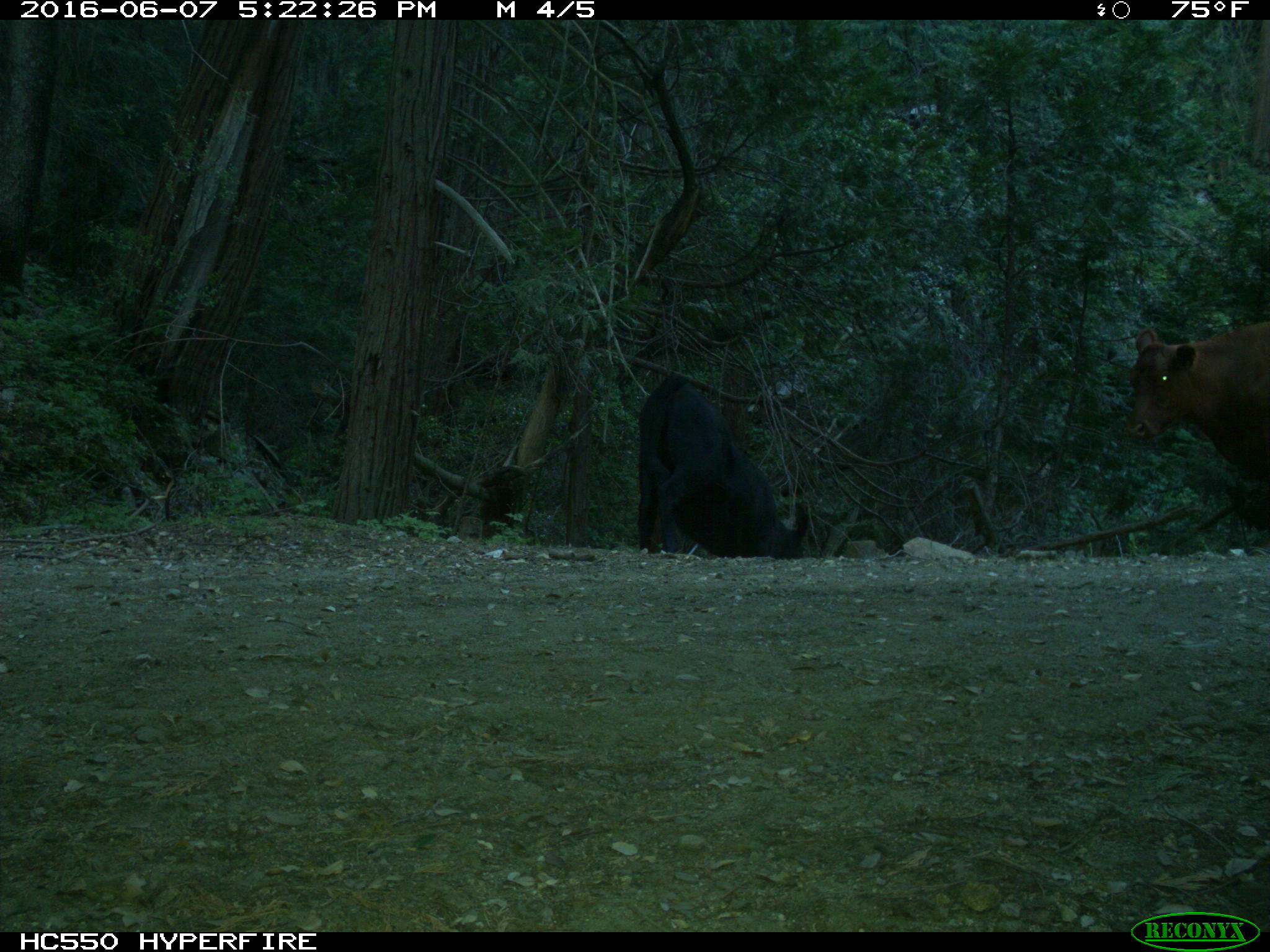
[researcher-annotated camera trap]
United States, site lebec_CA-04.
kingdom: Animalia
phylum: Chordata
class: Mammalia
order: Artiodactyla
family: Bovidae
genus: Bos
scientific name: Bos taurus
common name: domestic cow